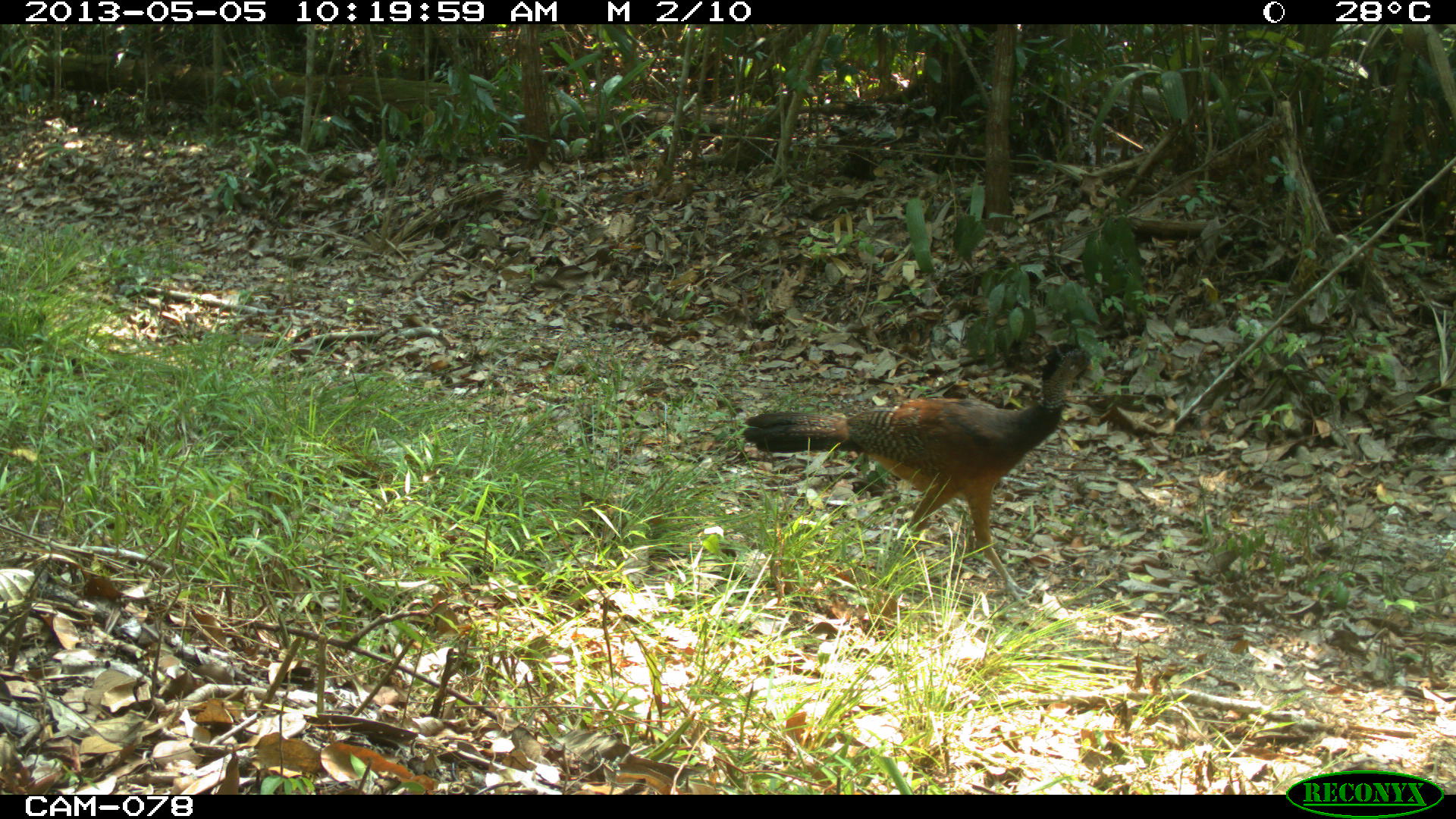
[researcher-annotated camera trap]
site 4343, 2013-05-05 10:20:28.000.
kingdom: Animalia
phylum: Chordata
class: Aves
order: Galliformes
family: Cracidae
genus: Crax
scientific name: Crax rubra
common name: great curassow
Crax rubra (great curassow), count 1, sex female.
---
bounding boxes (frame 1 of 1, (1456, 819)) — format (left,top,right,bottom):
crax rubra: (741,339,1094,602)